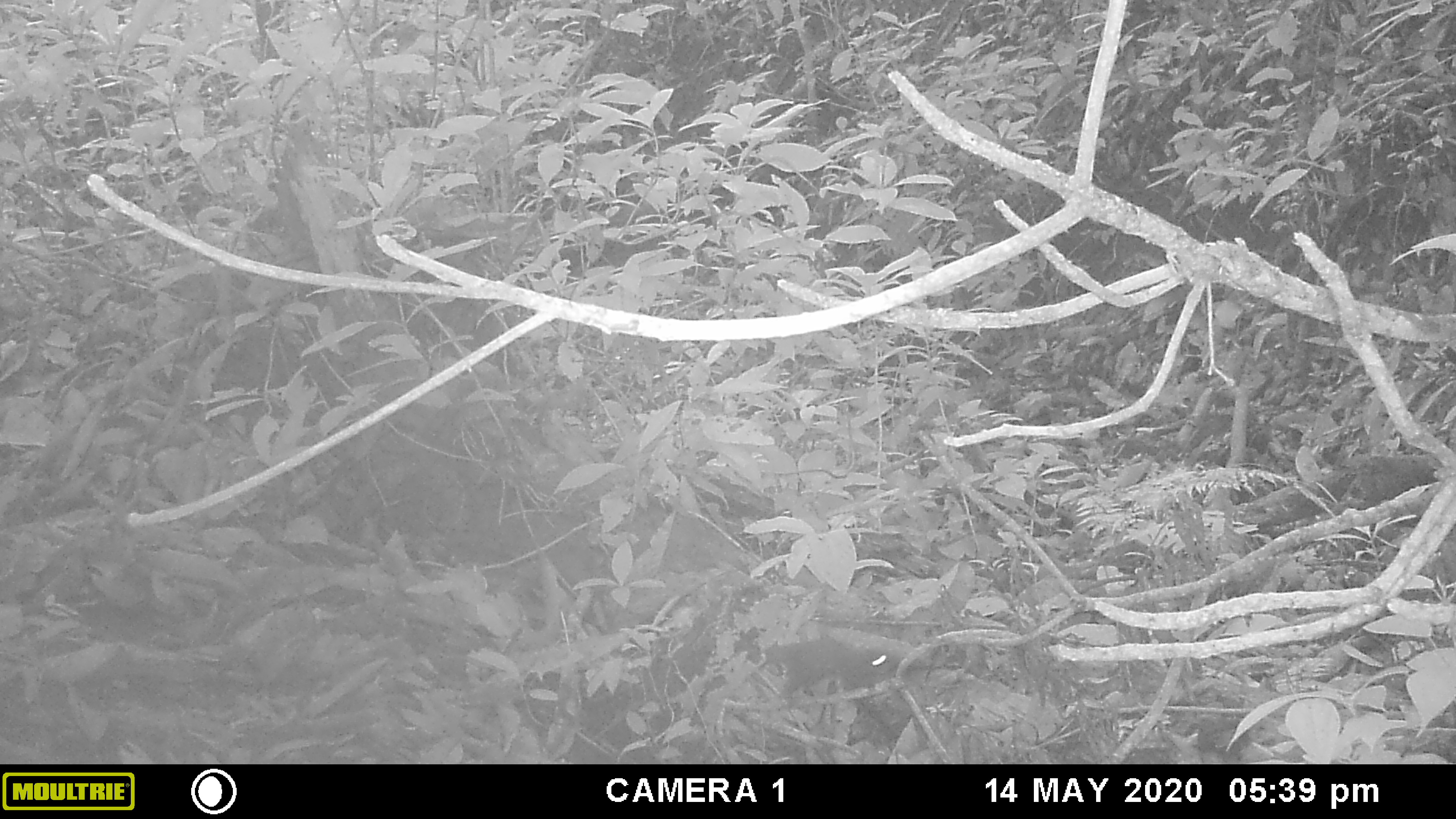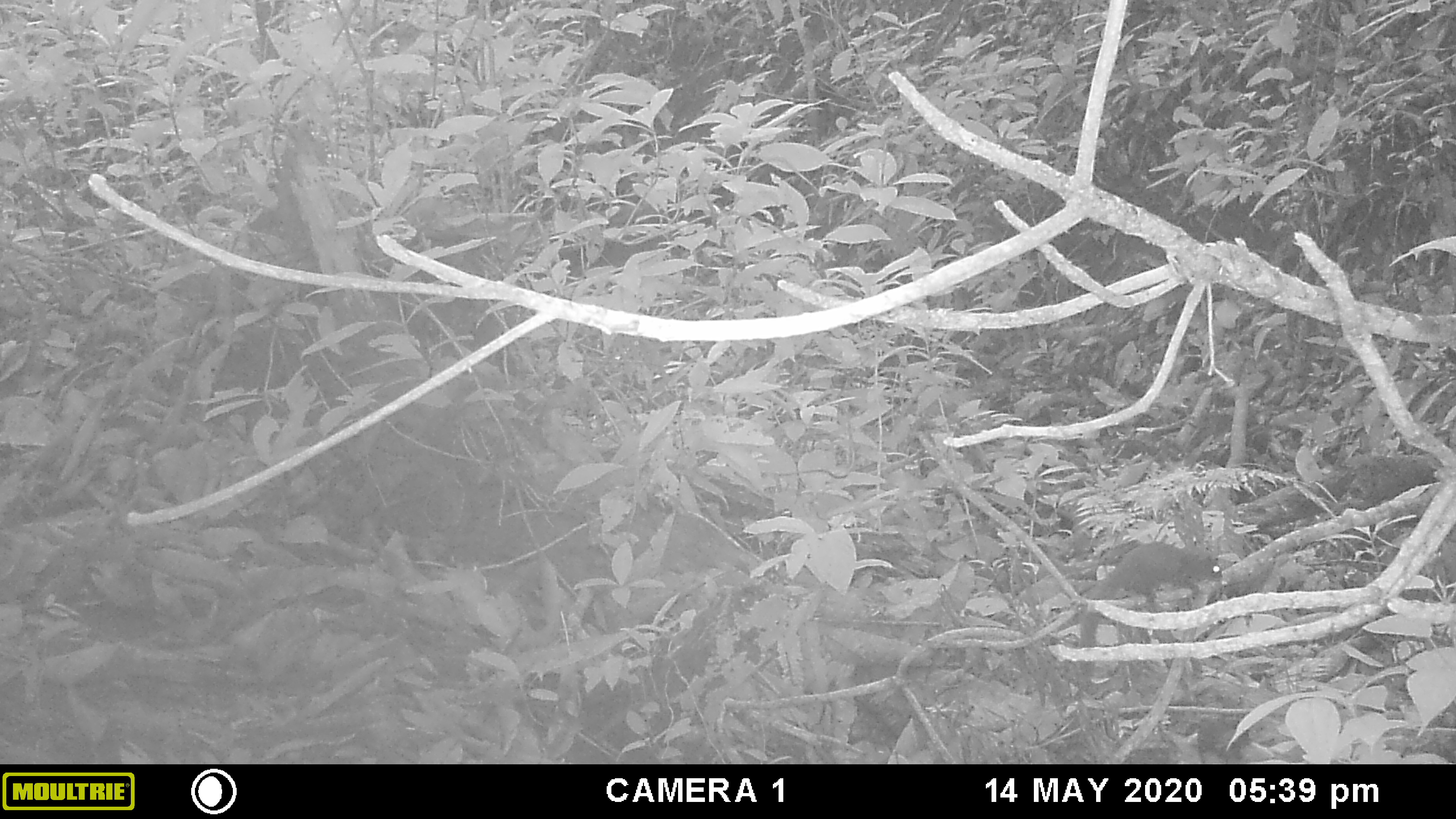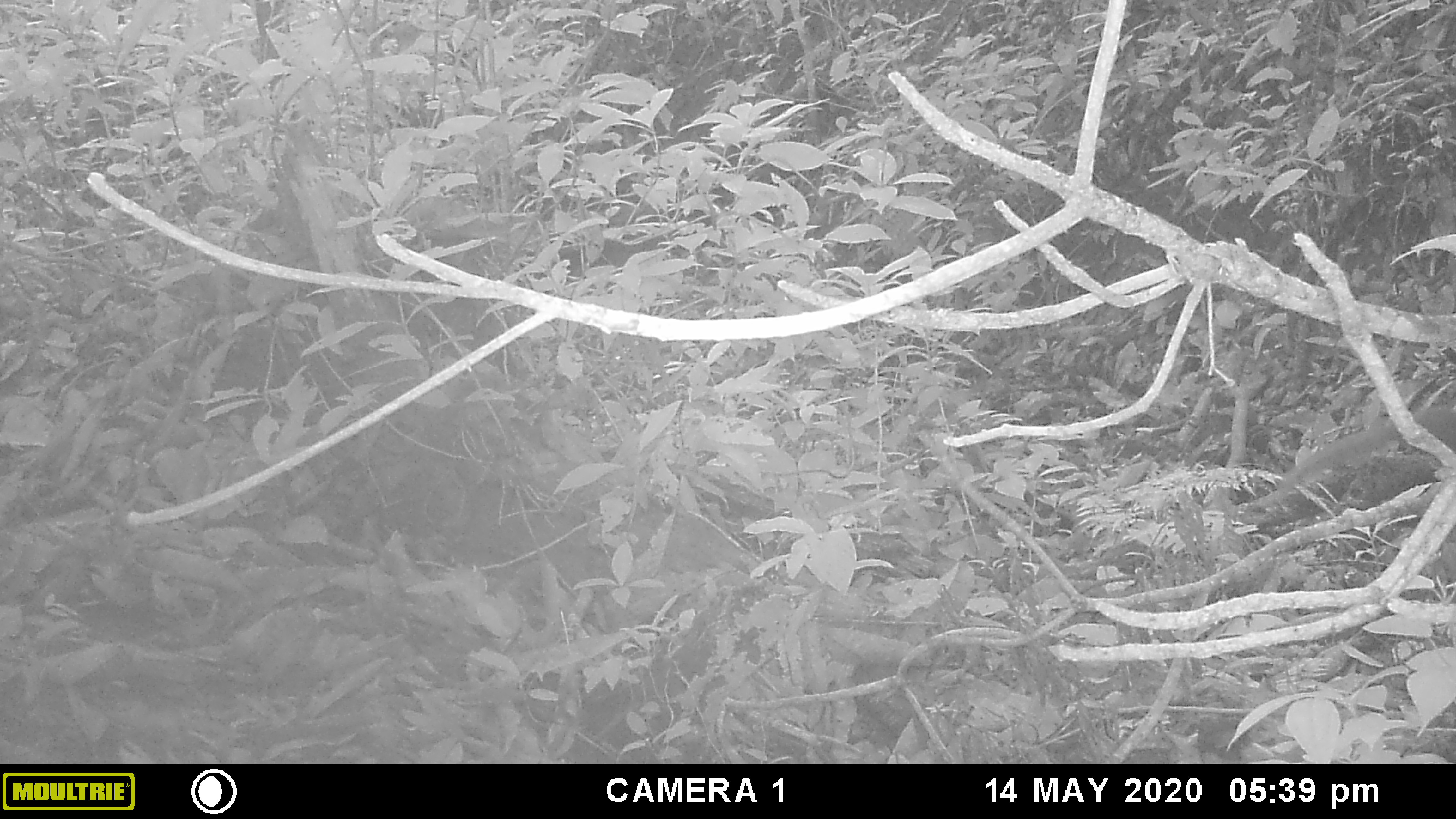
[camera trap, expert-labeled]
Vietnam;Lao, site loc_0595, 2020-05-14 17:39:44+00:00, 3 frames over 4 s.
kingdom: Animalia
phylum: Chordata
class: Mammalia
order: Scandentia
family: Tupaiidae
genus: Tupaia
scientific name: Tupaia belangeri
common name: northern treeshrew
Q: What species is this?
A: Northern treeshrew (Tupaia belangeri).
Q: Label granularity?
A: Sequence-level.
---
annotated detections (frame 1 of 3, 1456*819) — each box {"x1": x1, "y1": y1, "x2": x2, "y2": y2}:
northern treeshrew: {"x1": 761, "y1": 636, "x2": 896, "y2": 701}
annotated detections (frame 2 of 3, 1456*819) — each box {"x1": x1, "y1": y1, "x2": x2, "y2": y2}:
northern treeshrew: {"x1": 1079, "y1": 542, "x2": 1222, "y2": 647}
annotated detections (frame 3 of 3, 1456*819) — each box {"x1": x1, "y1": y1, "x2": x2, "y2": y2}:
northern treeshrew: {"x1": 1273, "y1": 406, "x2": 1455, "y2": 498}